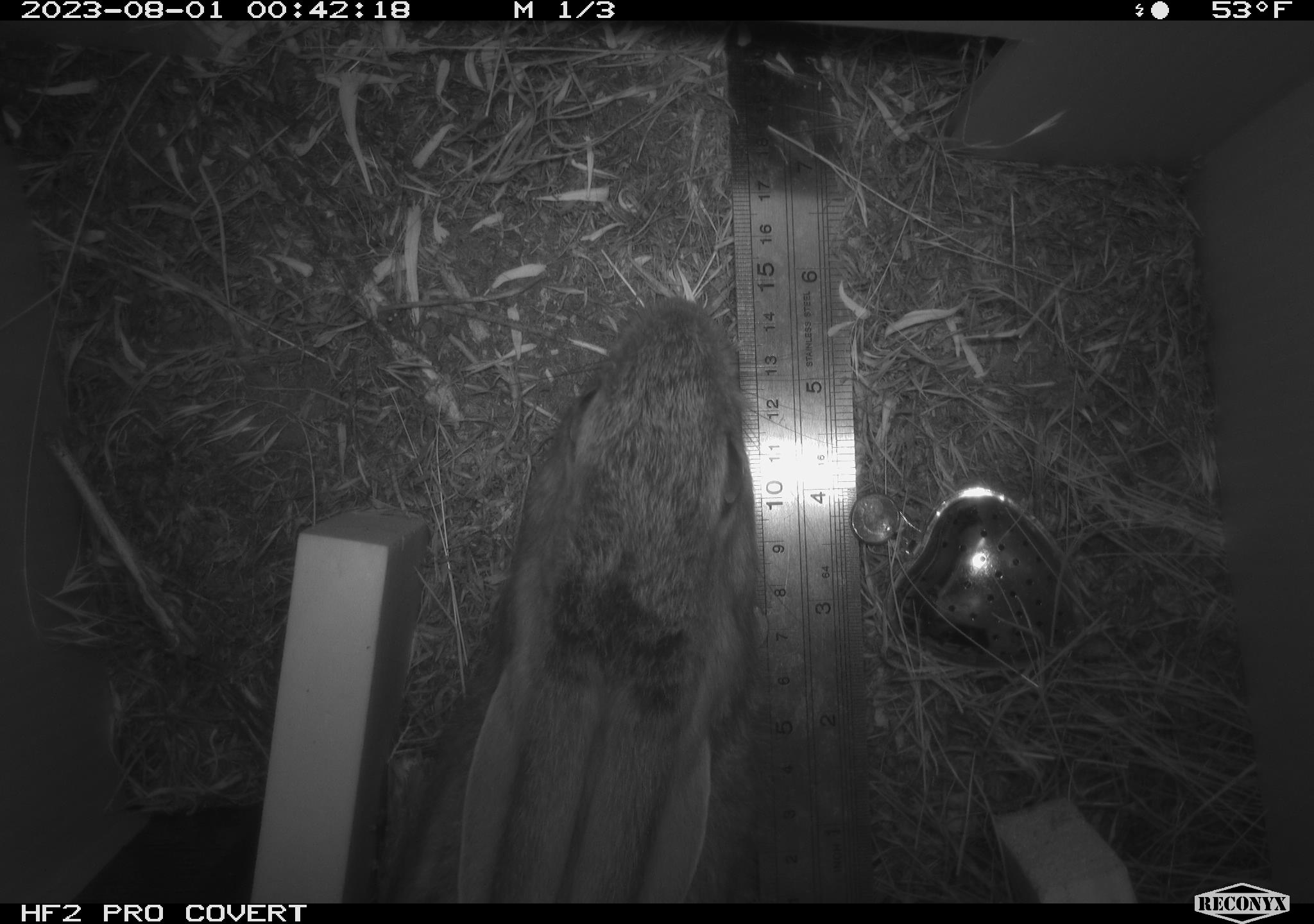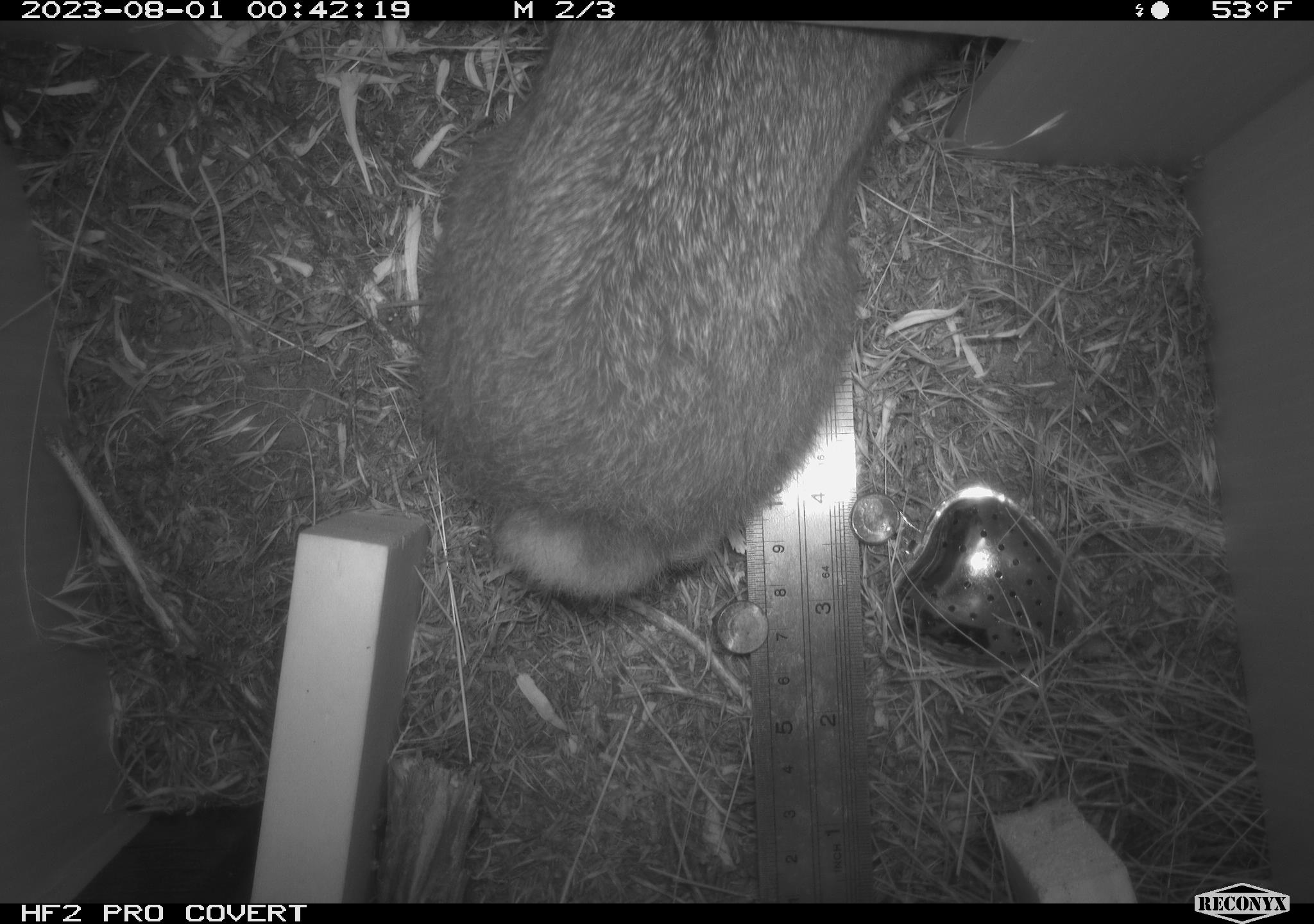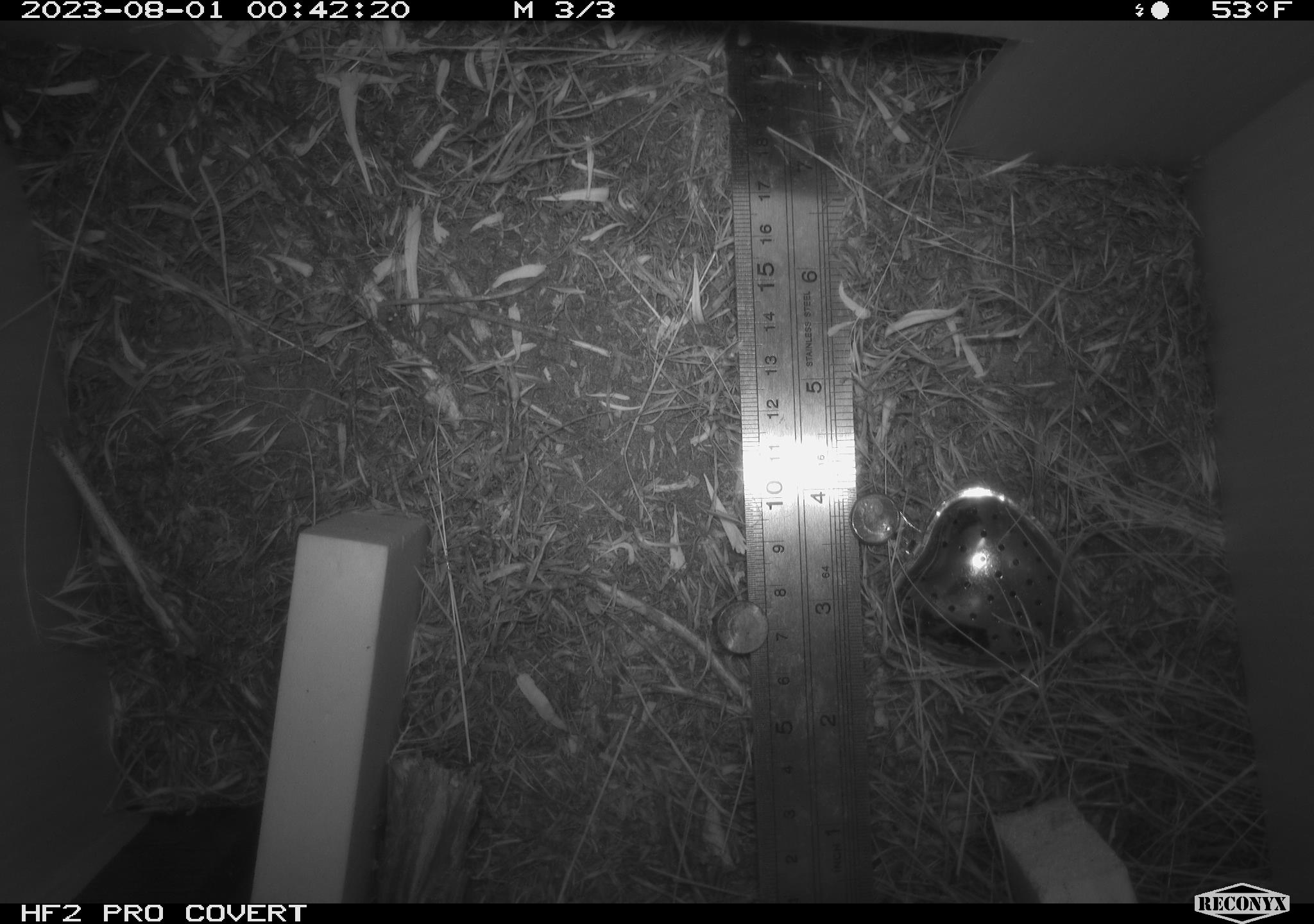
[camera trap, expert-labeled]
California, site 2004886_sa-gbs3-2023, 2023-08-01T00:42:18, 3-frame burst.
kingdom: Animalia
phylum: Chordata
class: Mammalia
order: Lagomorpha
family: Leporidae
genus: Sylvilagus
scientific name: Sylvilagus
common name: cottontail rabbits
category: sylvilagus species